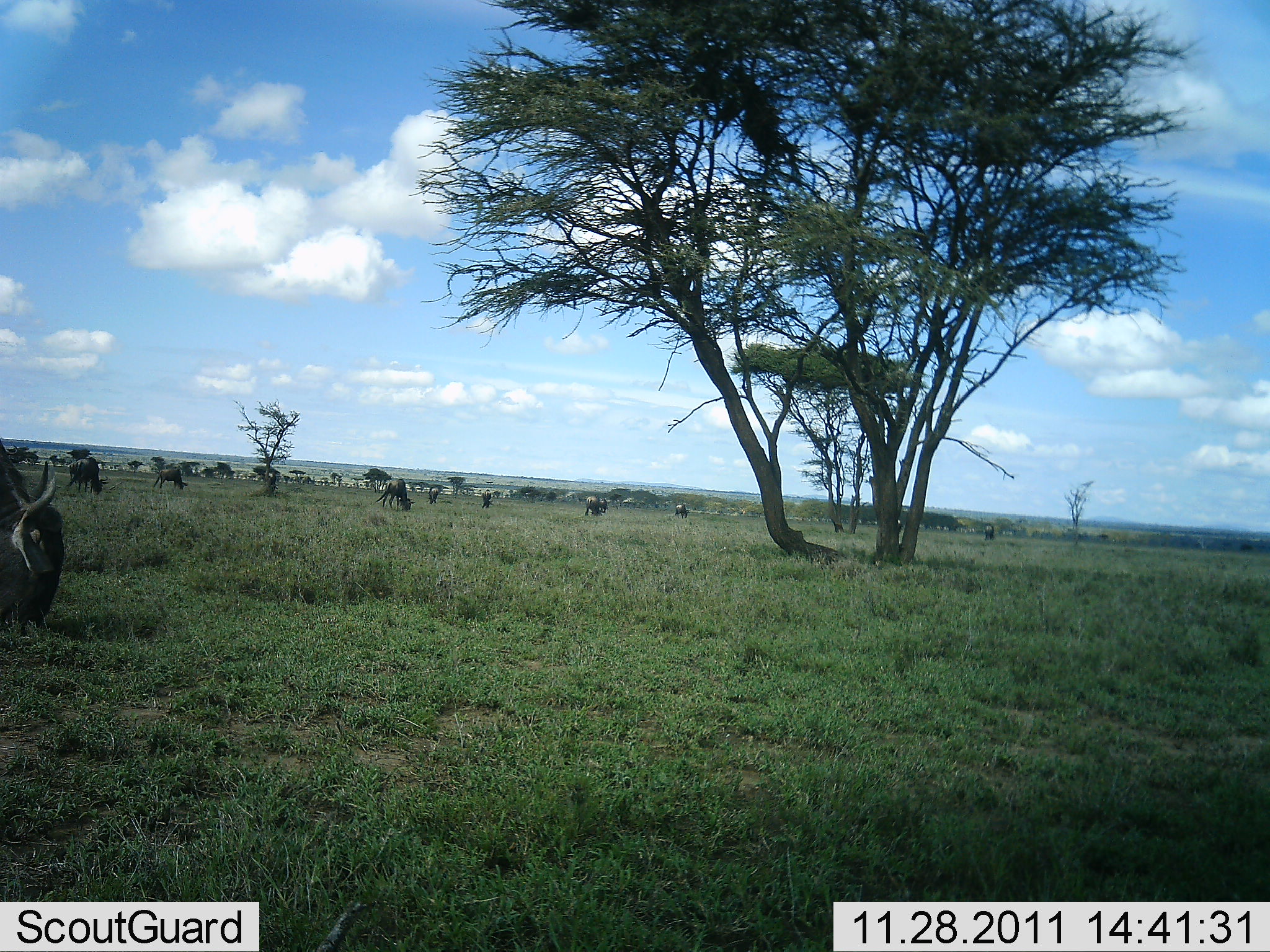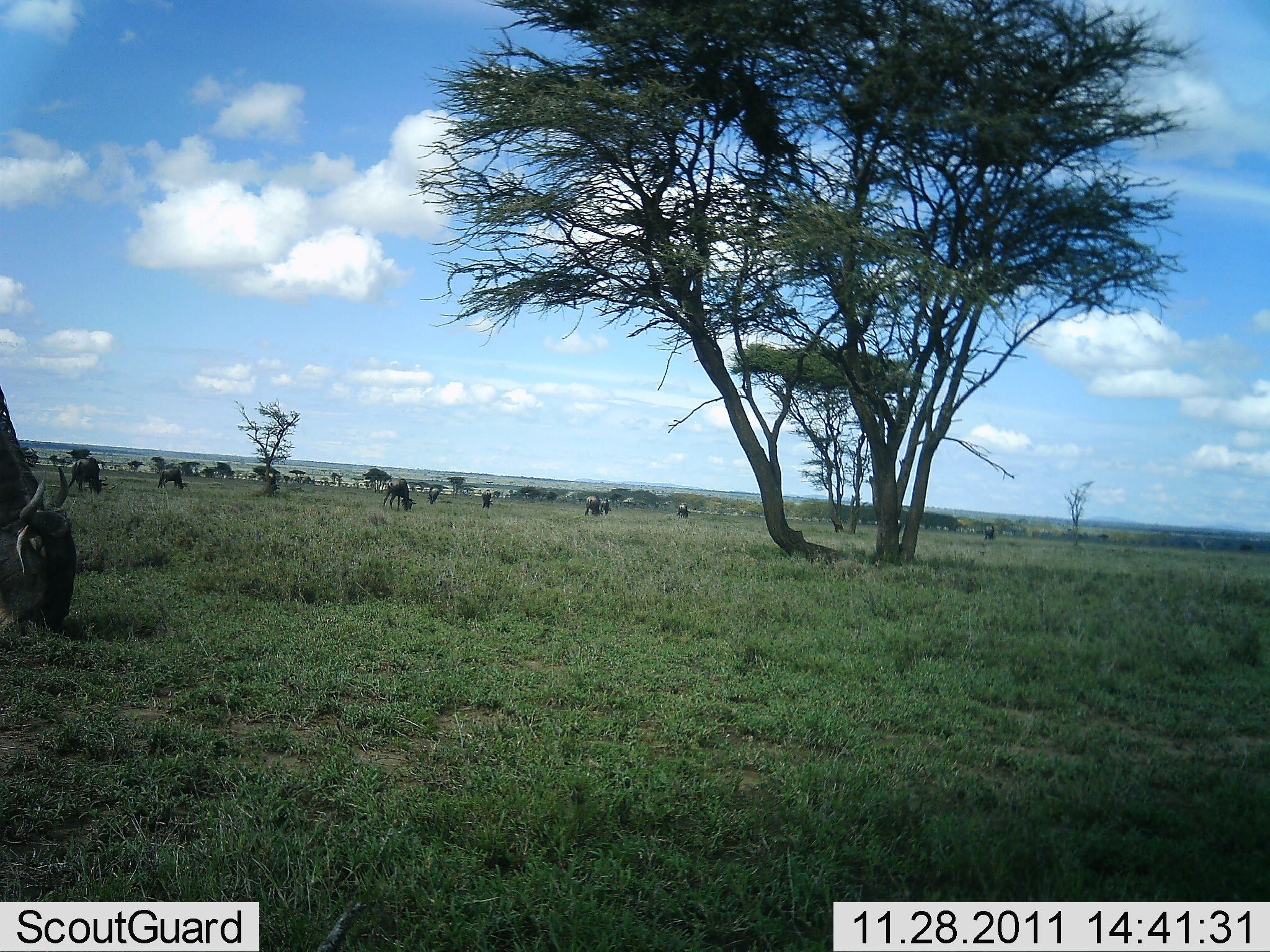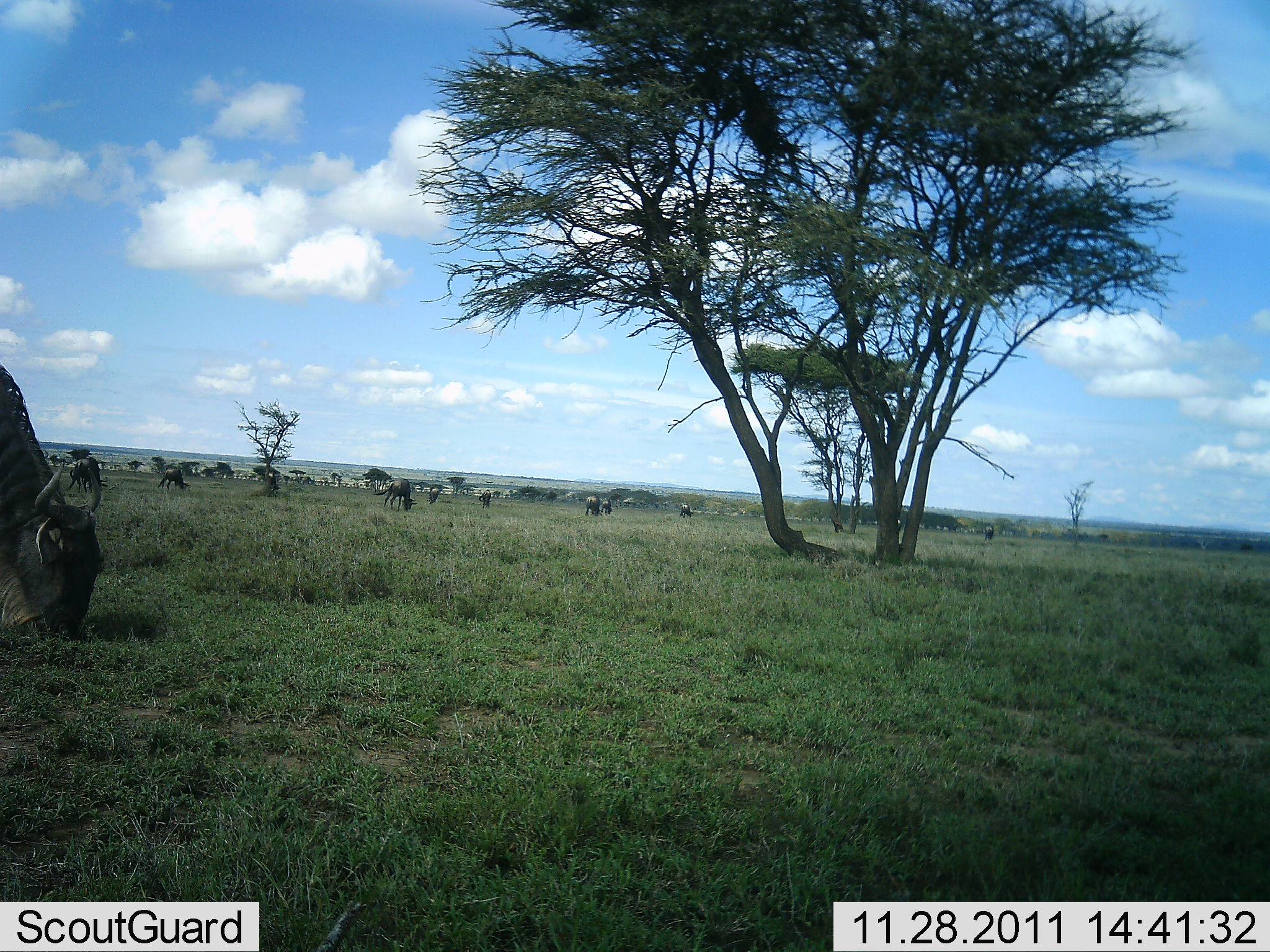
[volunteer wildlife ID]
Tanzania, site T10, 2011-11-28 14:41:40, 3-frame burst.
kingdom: Animalia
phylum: Chordata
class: Mammalia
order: Artiodactyla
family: Bovidae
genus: Connochaetes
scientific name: Connochaetes taurinus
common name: blue wildebeest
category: wildebeest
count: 10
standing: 40%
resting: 10%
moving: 0%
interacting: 0%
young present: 0%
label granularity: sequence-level